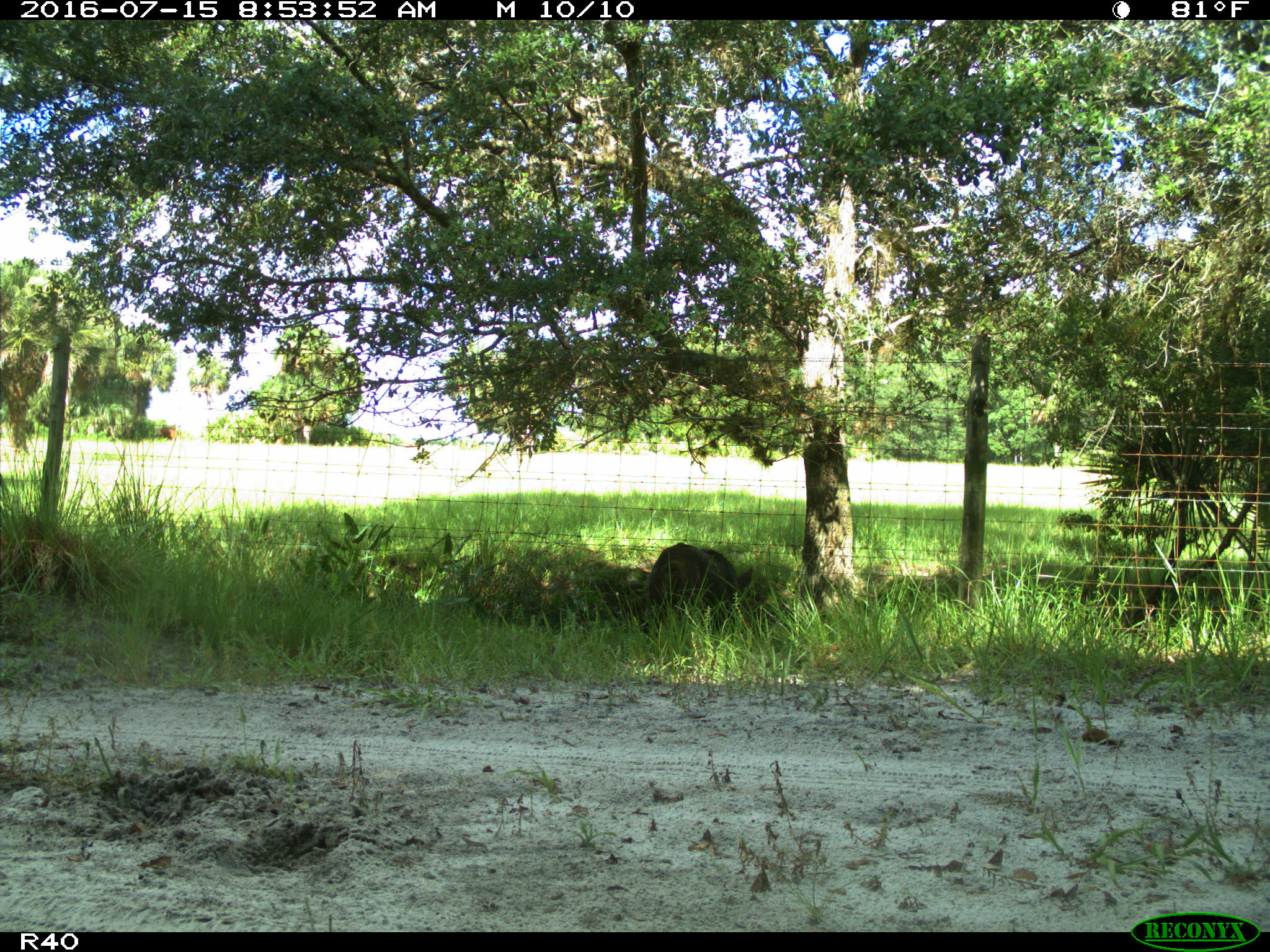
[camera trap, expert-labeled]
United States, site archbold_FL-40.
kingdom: Animalia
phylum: Chordata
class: Mammalia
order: Artiodactyla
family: Suidae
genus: Sus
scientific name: Sus scrofa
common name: wild boar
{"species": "Sus scrofa (wild boar)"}